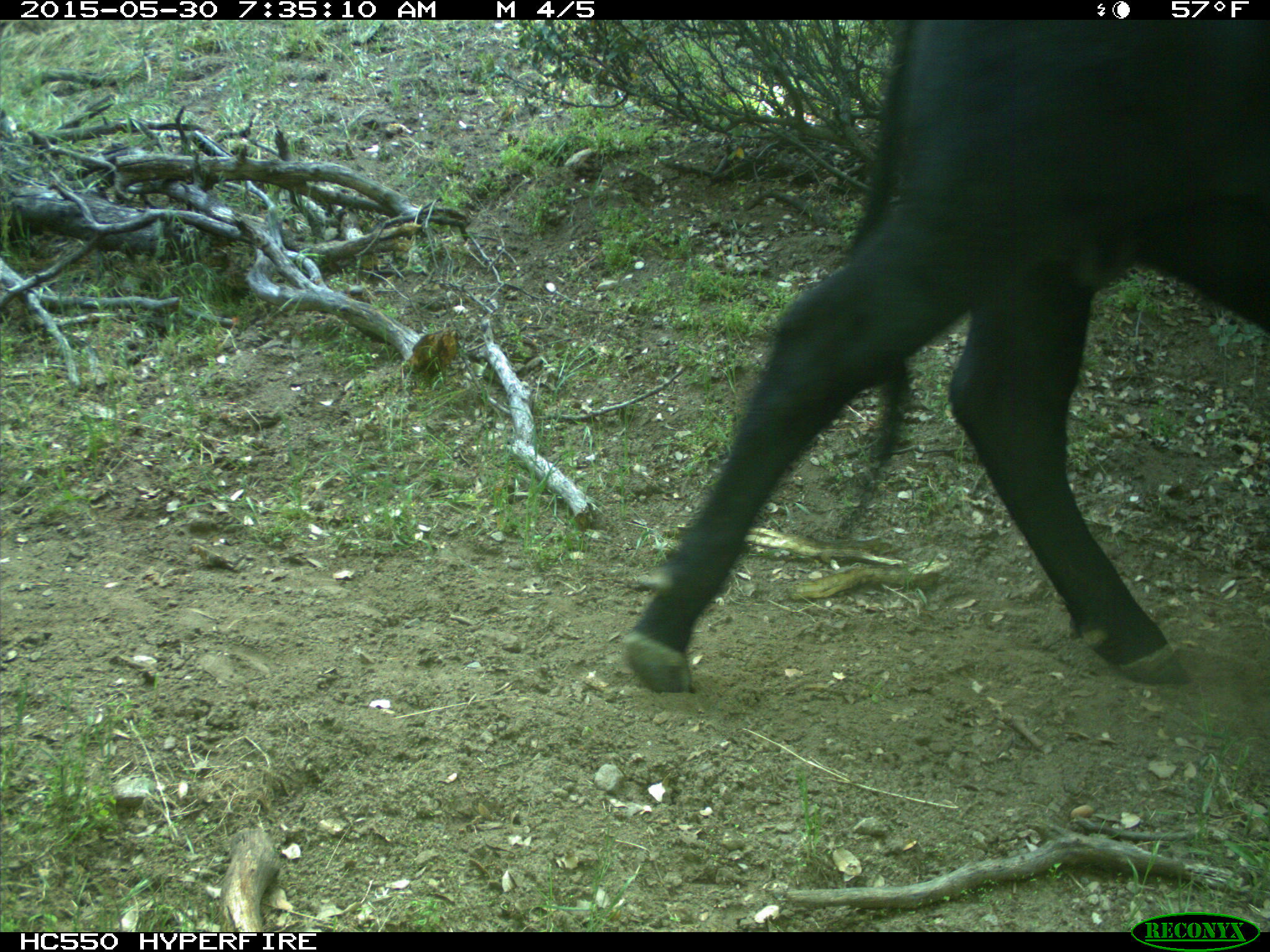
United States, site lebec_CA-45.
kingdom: Animalia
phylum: Chordata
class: Mammalia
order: Artiodactyla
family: Bovidae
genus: Bos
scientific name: Bos taurus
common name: domestic cow